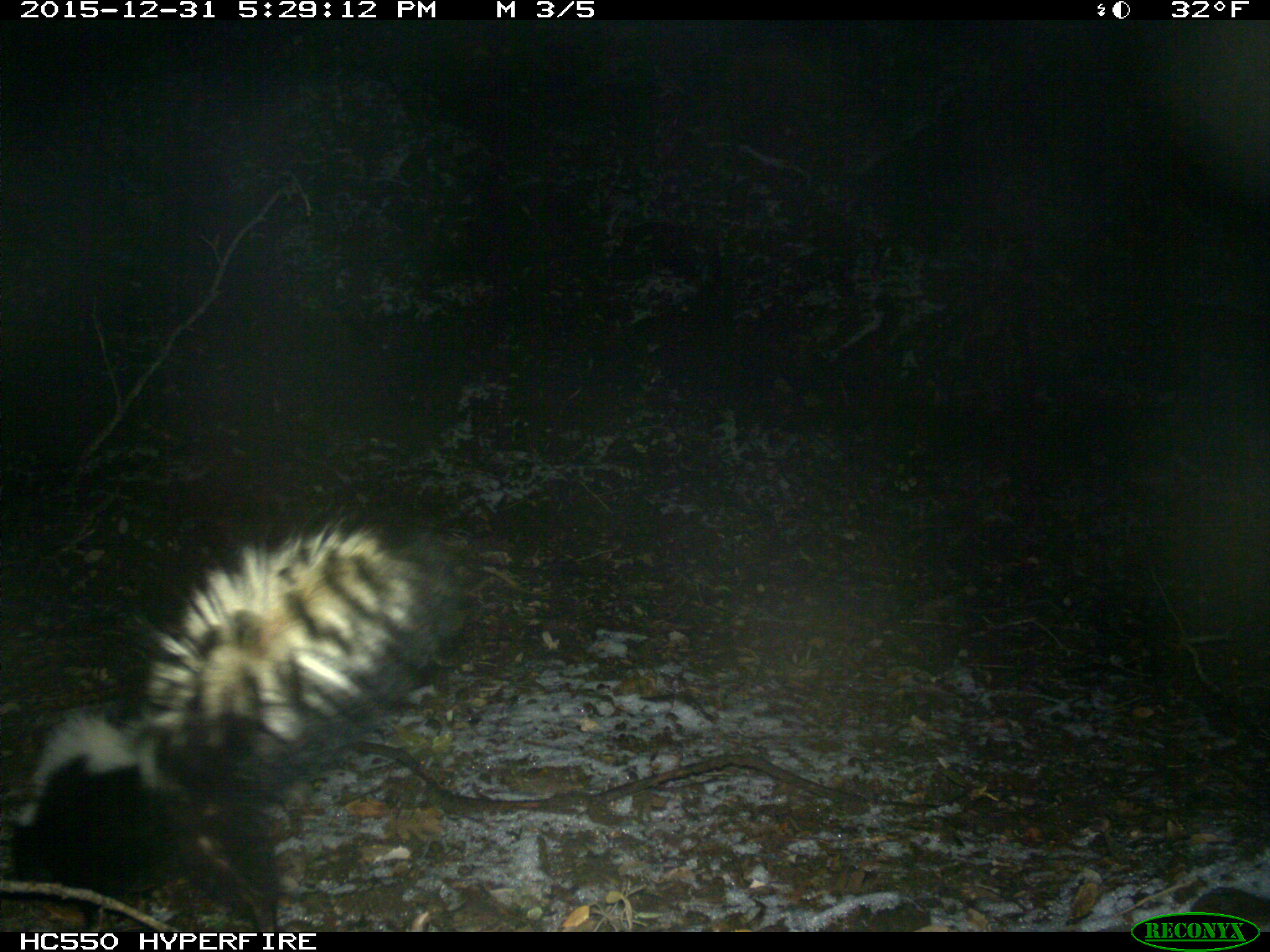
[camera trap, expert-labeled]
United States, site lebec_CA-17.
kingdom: Animalia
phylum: Chordata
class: Mammalia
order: Carnivora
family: Mephitidae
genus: Mephitis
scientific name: Mephitis mephitis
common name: striped skunk